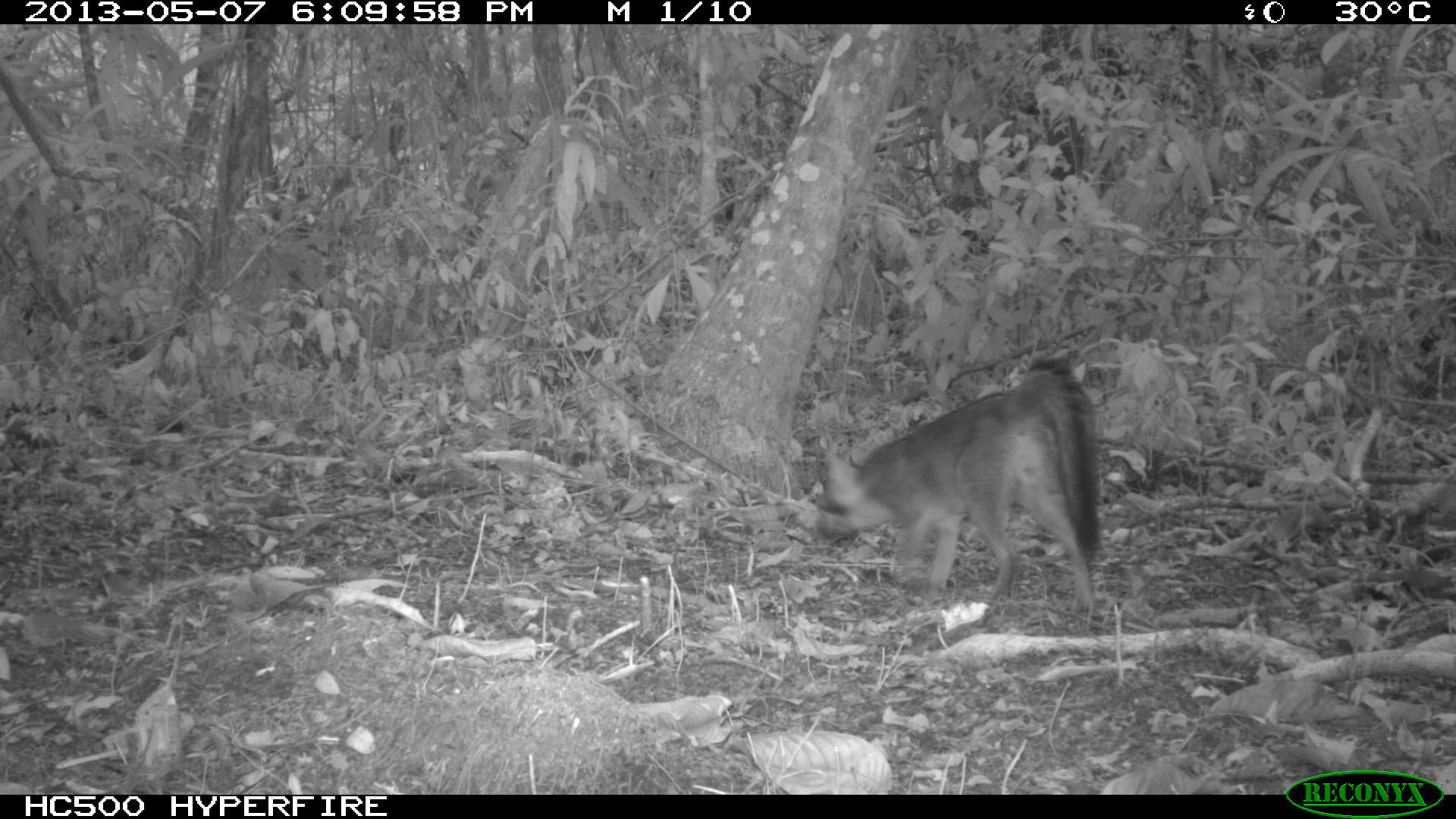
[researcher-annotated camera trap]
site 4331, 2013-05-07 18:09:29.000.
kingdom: Animalia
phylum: Chordata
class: Mammalia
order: Carnivora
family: Canidae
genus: Urocyon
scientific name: Urocyon cinereoargenteus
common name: gray fox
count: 1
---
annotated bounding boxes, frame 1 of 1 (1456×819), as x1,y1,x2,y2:
urocyon cinereoargenteus: 810,354,1105,611